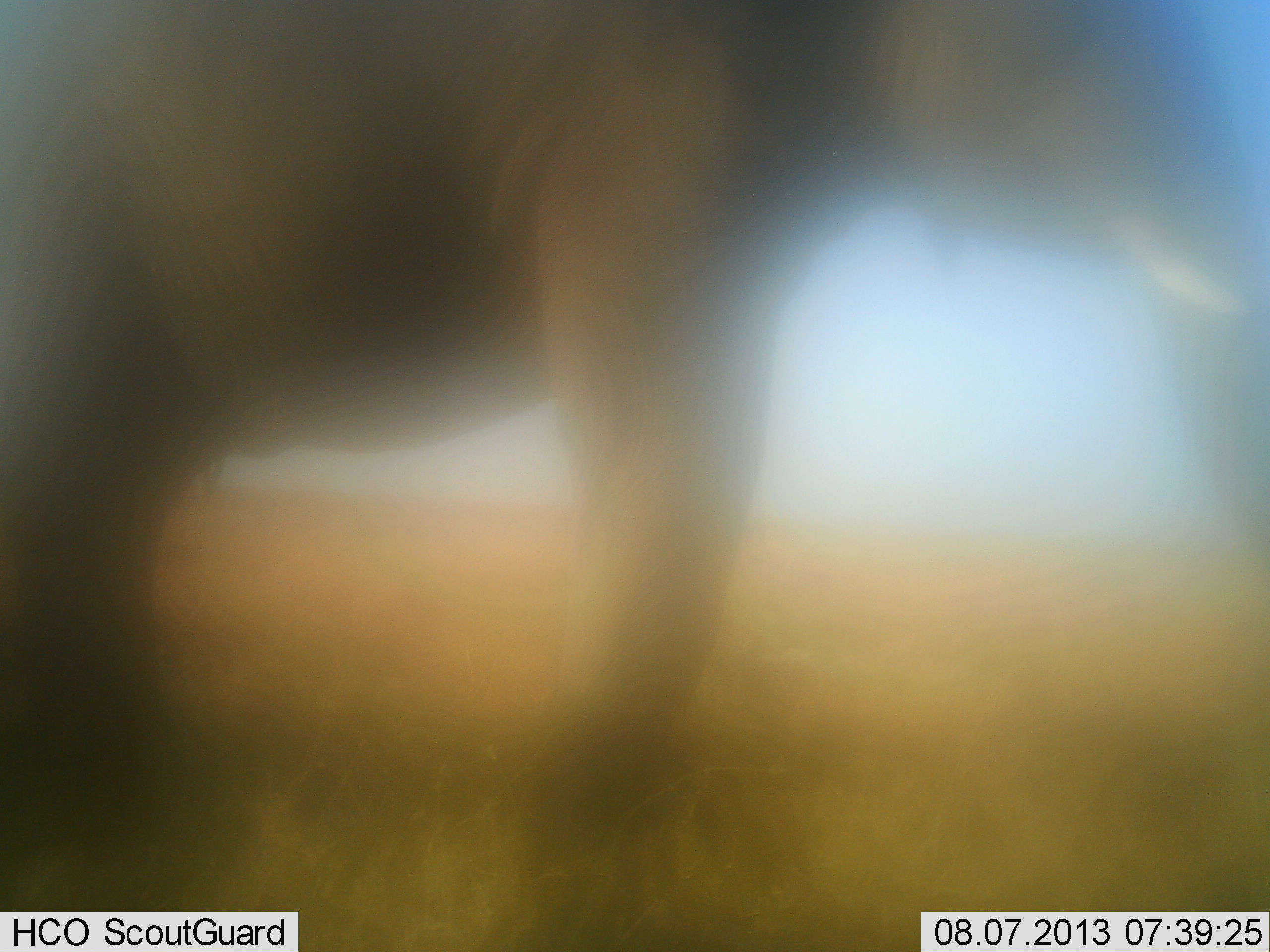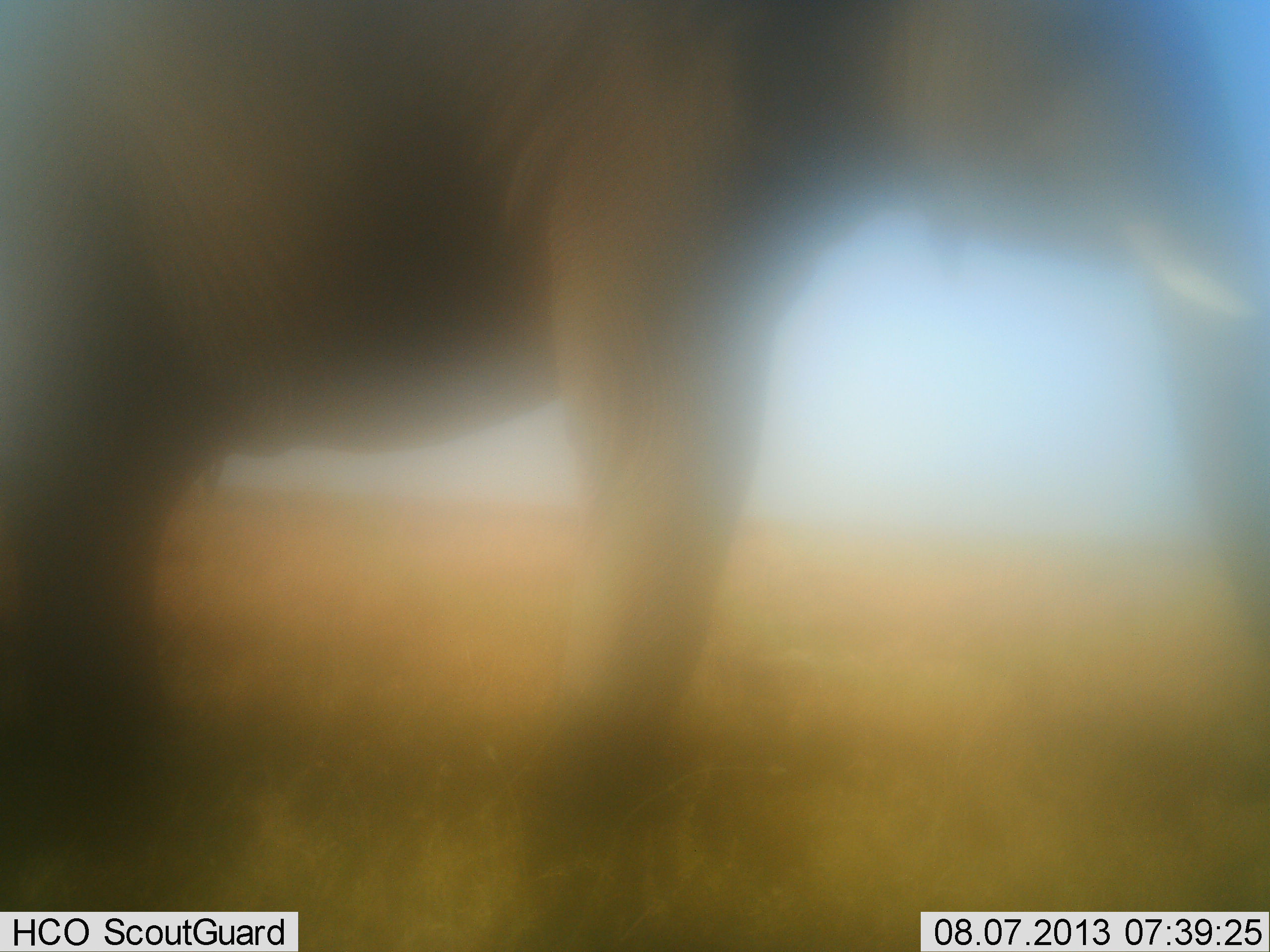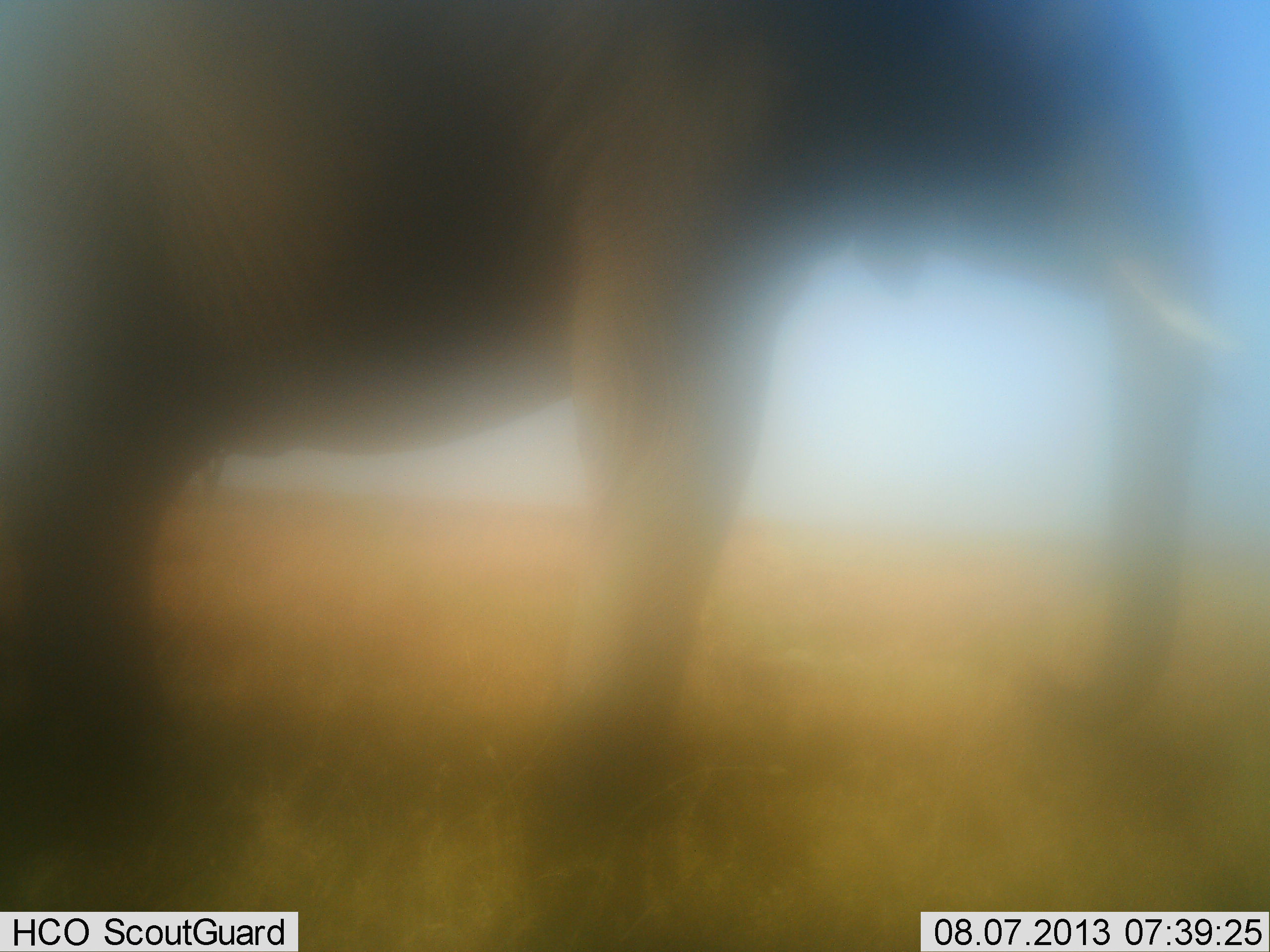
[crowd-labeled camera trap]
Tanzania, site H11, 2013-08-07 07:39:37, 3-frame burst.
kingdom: Animalia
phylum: Chordata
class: Mammalia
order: Proboscidea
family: Elephantidae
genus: Loxodonta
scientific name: Loxodonta africana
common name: african bush elephant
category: elephant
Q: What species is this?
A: Elephant (african bush elephant) (Loxodonta africana).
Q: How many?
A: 1.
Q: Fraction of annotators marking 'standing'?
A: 76%.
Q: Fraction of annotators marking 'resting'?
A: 0%.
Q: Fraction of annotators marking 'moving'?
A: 18%.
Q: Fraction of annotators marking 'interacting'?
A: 0%.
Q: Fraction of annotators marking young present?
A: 0%.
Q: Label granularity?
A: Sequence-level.